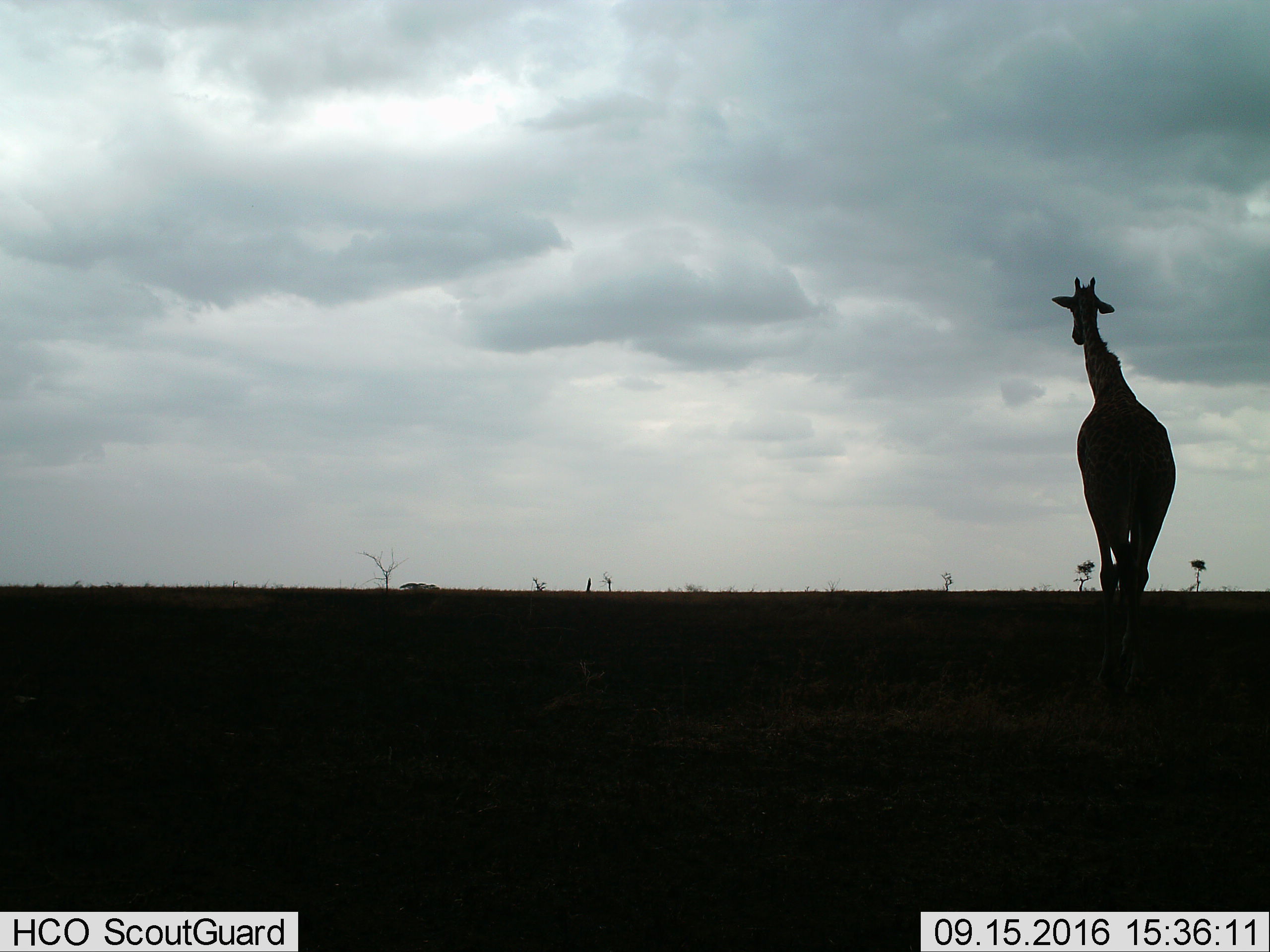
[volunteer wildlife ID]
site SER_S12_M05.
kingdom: Animalia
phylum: Chordata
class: Mammalia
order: Artiodactyla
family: Giraffidae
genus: Giraffa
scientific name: Giraffa camelopardalis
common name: giraffe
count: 1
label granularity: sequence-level